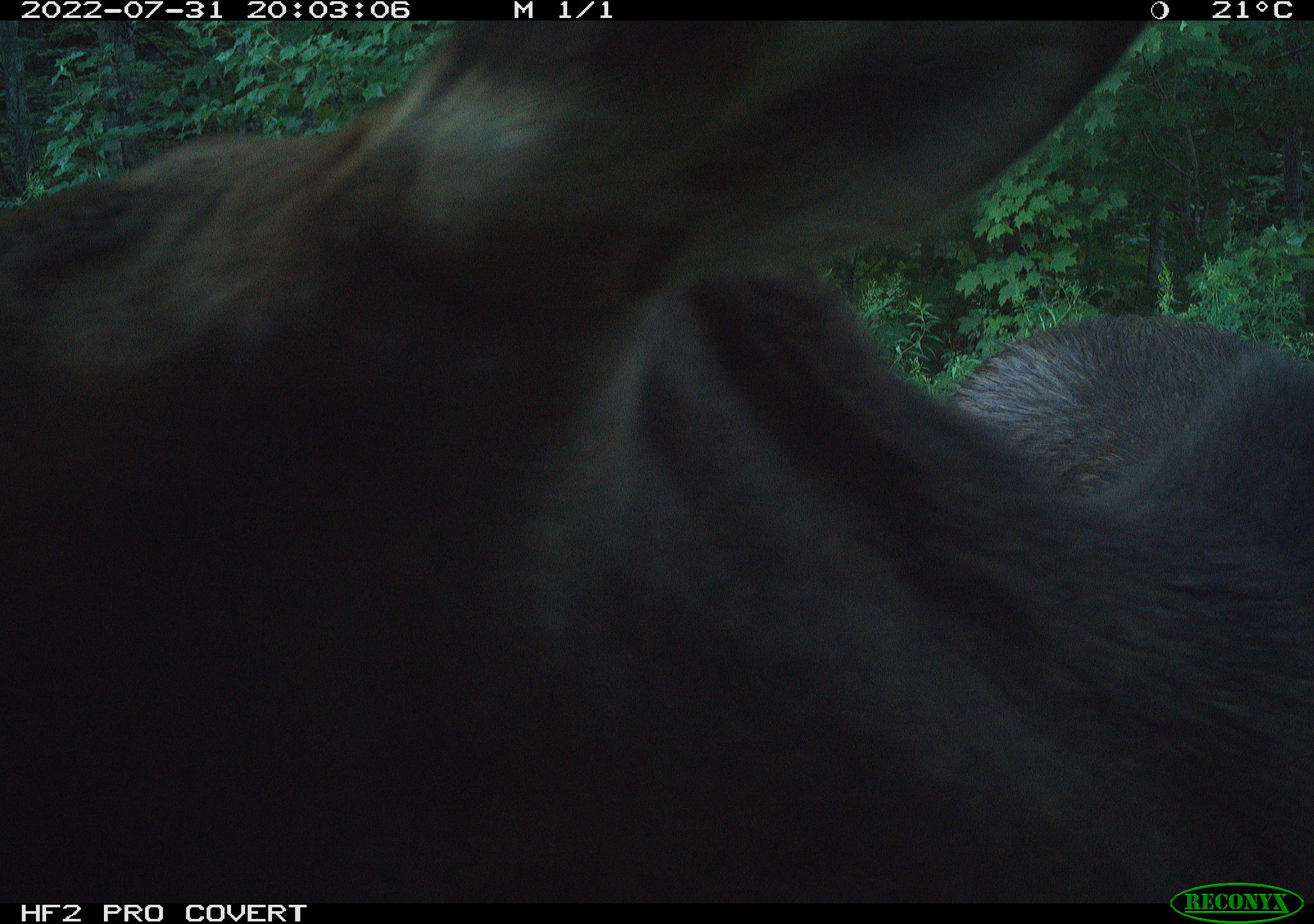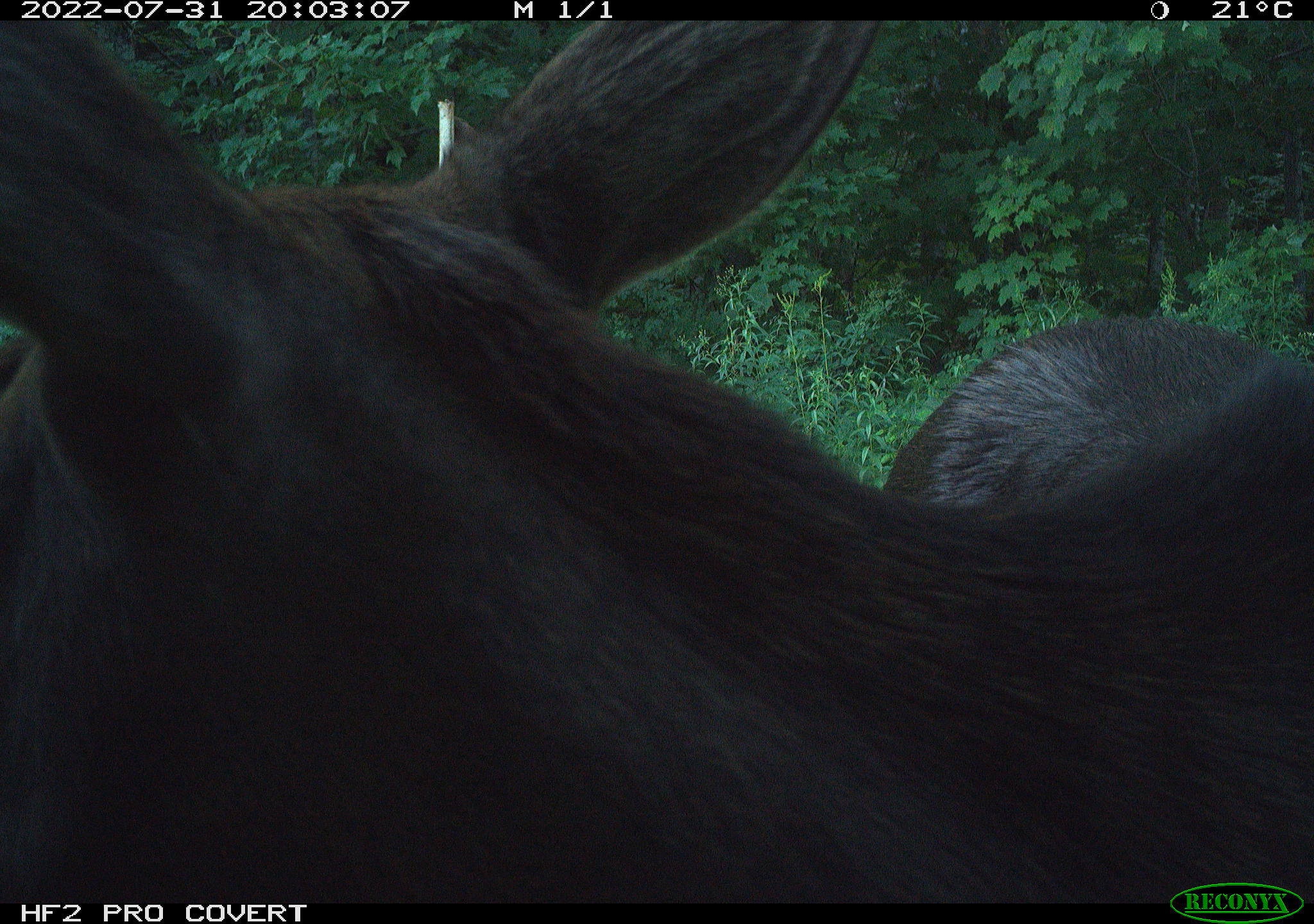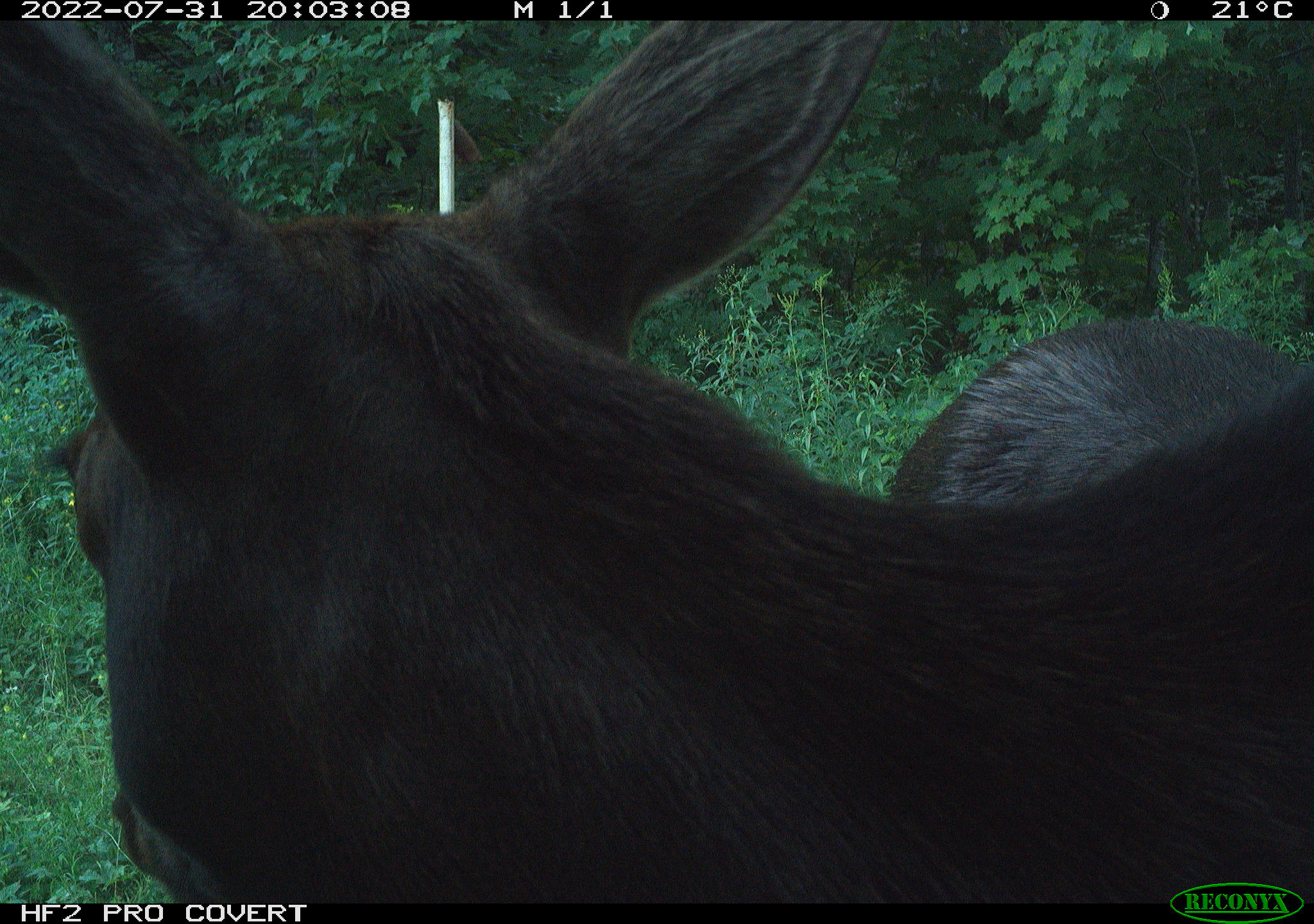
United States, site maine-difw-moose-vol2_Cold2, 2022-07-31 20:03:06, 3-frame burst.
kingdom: Animalia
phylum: Chordata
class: Mammalia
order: Artiodactyla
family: Cervidae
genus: Alces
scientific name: Alces alces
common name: moose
Moose (Alces alces).